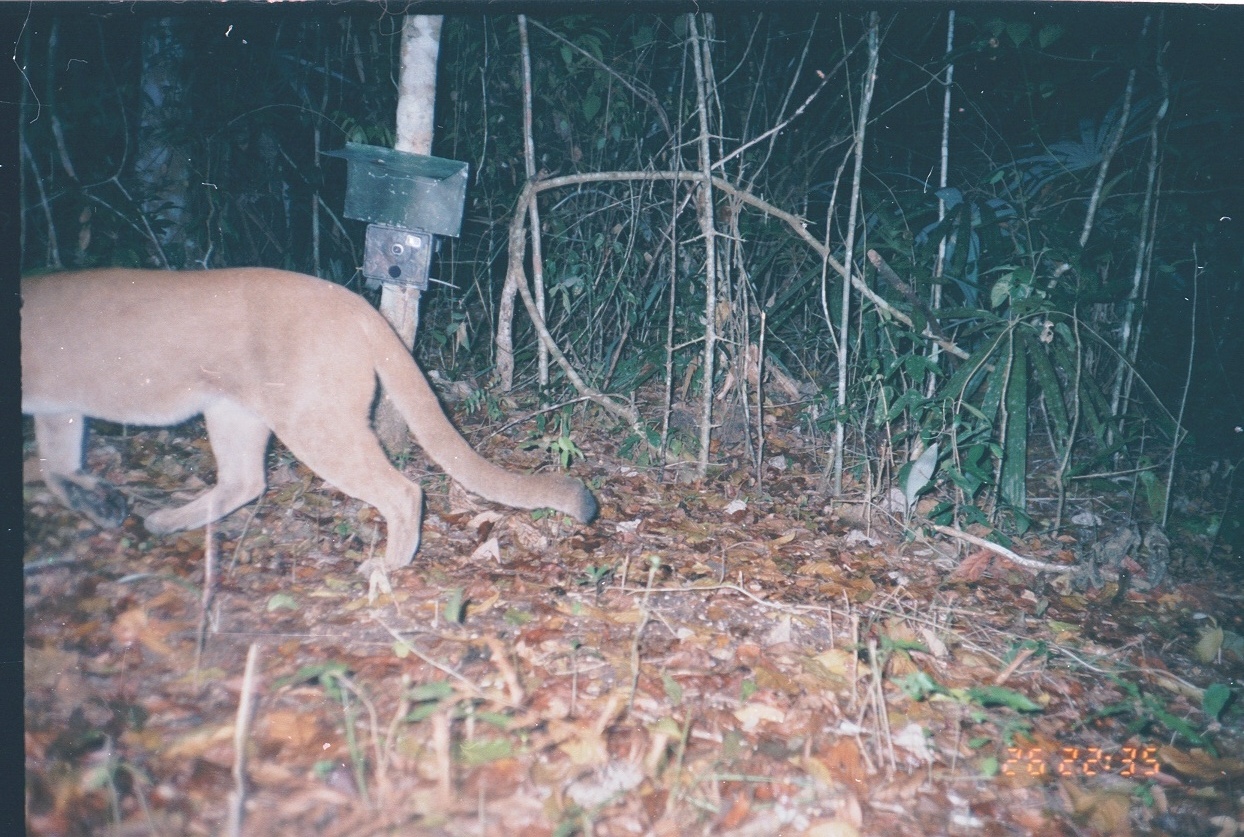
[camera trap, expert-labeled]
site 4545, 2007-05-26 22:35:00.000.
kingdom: Animalia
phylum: Chordata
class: Mammalia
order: Carnivora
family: Felidae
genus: Puma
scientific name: Puma concolor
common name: mountain lion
Puma concolor (mountain lion), count 1.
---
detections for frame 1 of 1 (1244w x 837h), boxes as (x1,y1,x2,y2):
puma concolor: (19,264,595,578)